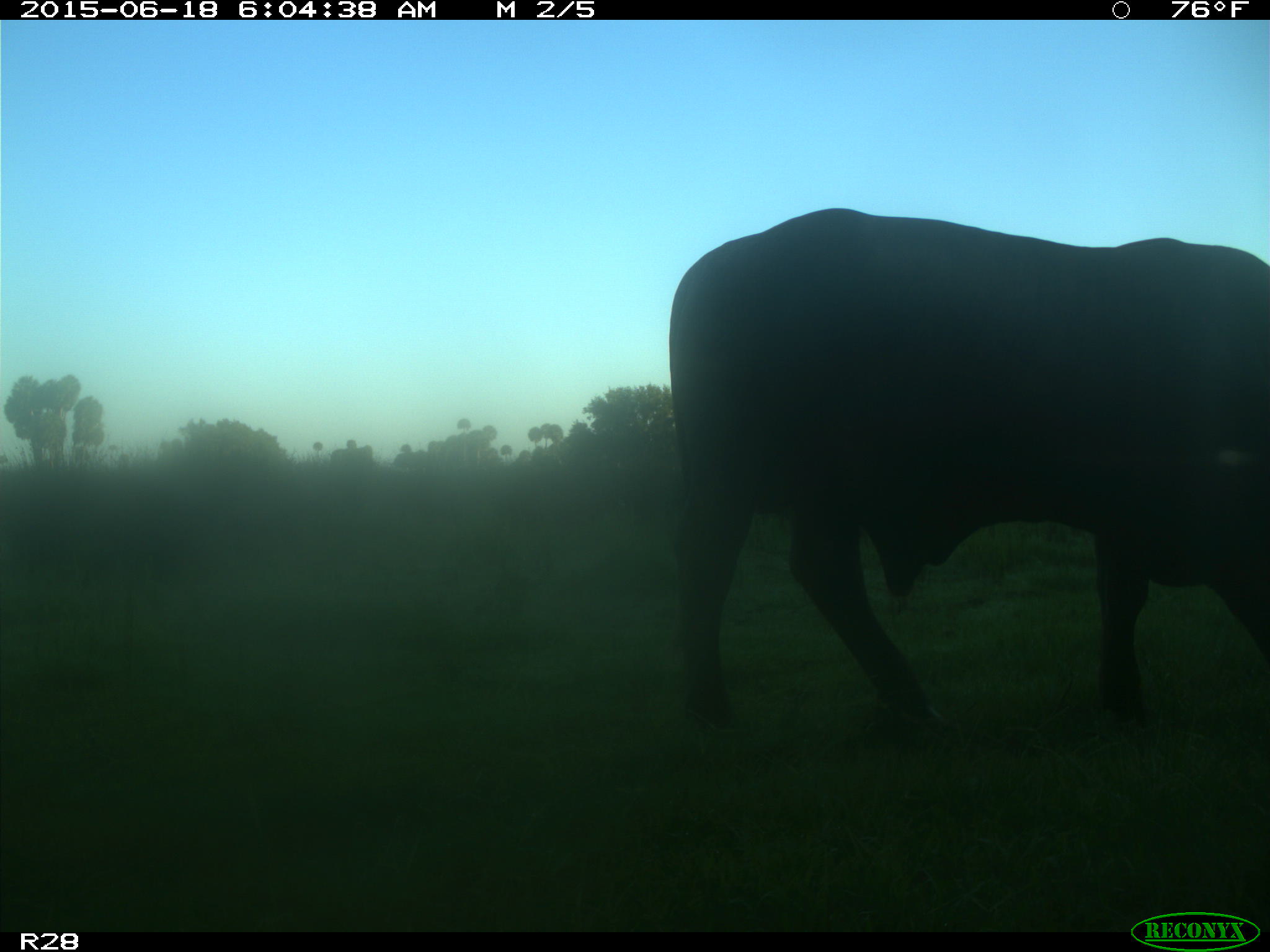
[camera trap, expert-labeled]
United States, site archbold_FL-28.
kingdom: Animalia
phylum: Chordata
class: Mammalia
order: Artiodactyla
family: Bovidae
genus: Bos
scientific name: Bos taurus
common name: domestic cow